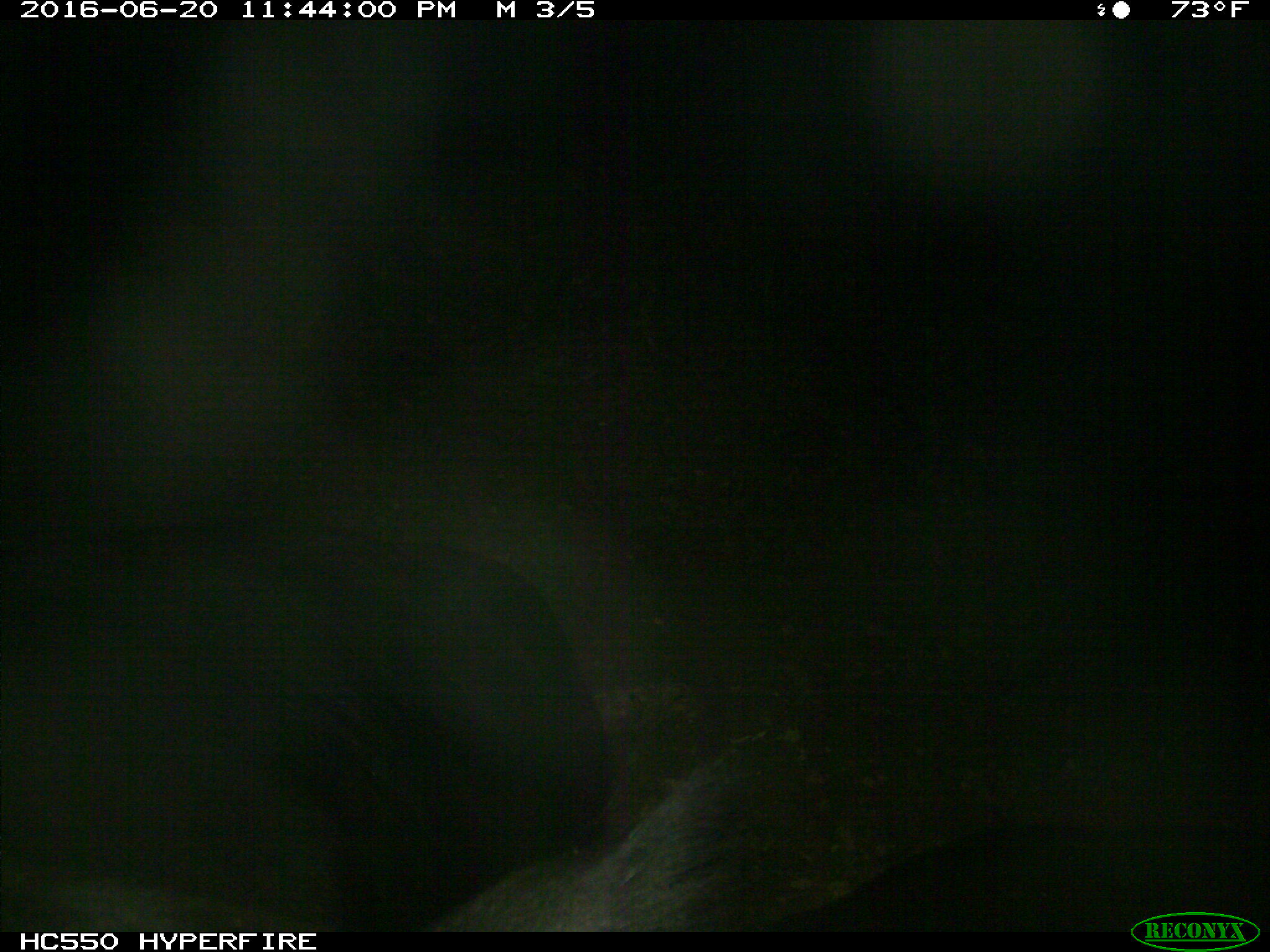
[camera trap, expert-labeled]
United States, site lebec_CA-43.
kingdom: Animalia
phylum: Chordata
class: Mammalia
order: Artiodactyla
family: Bovidae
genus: Bos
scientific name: Bos taurus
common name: domestic cow